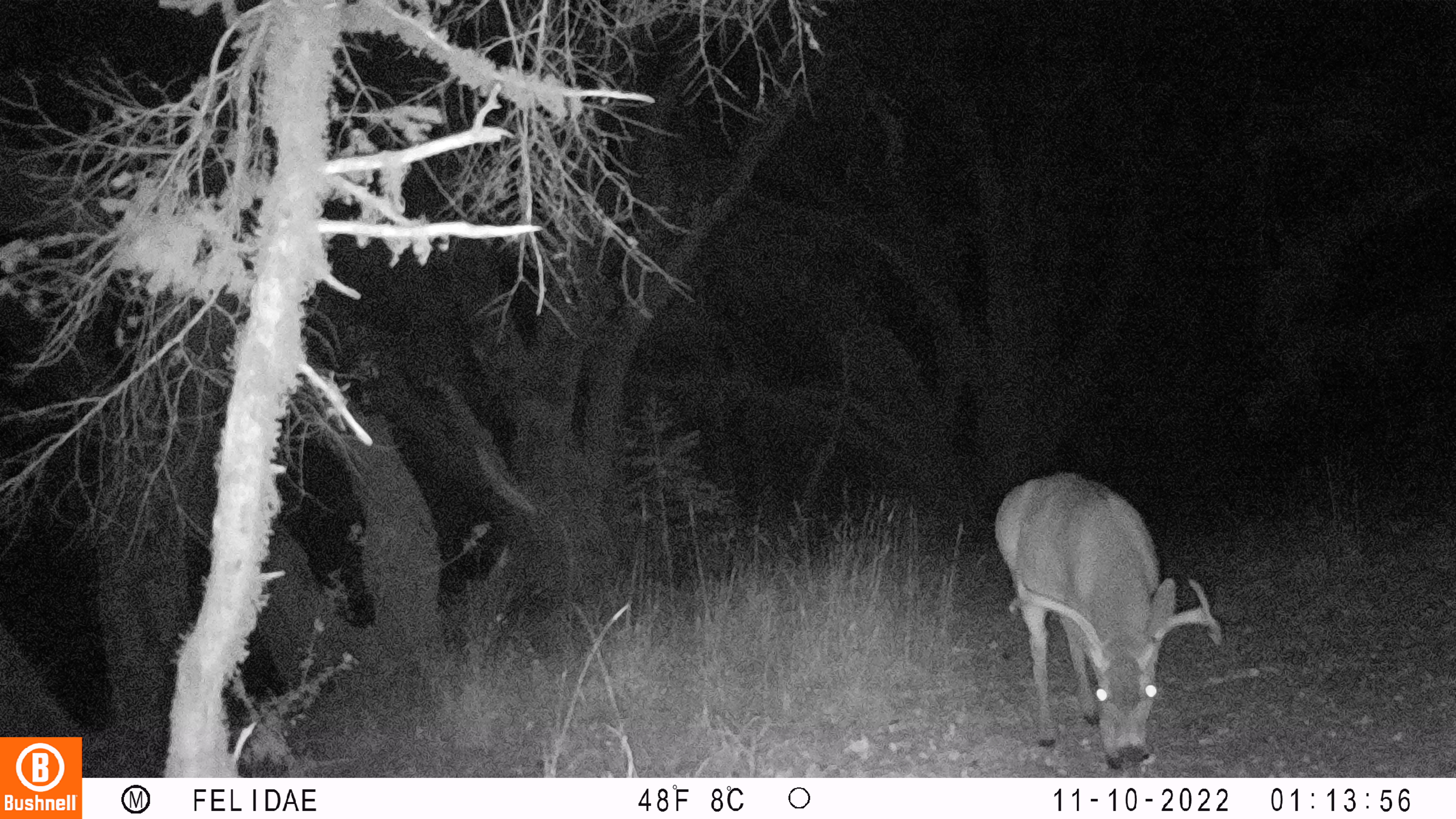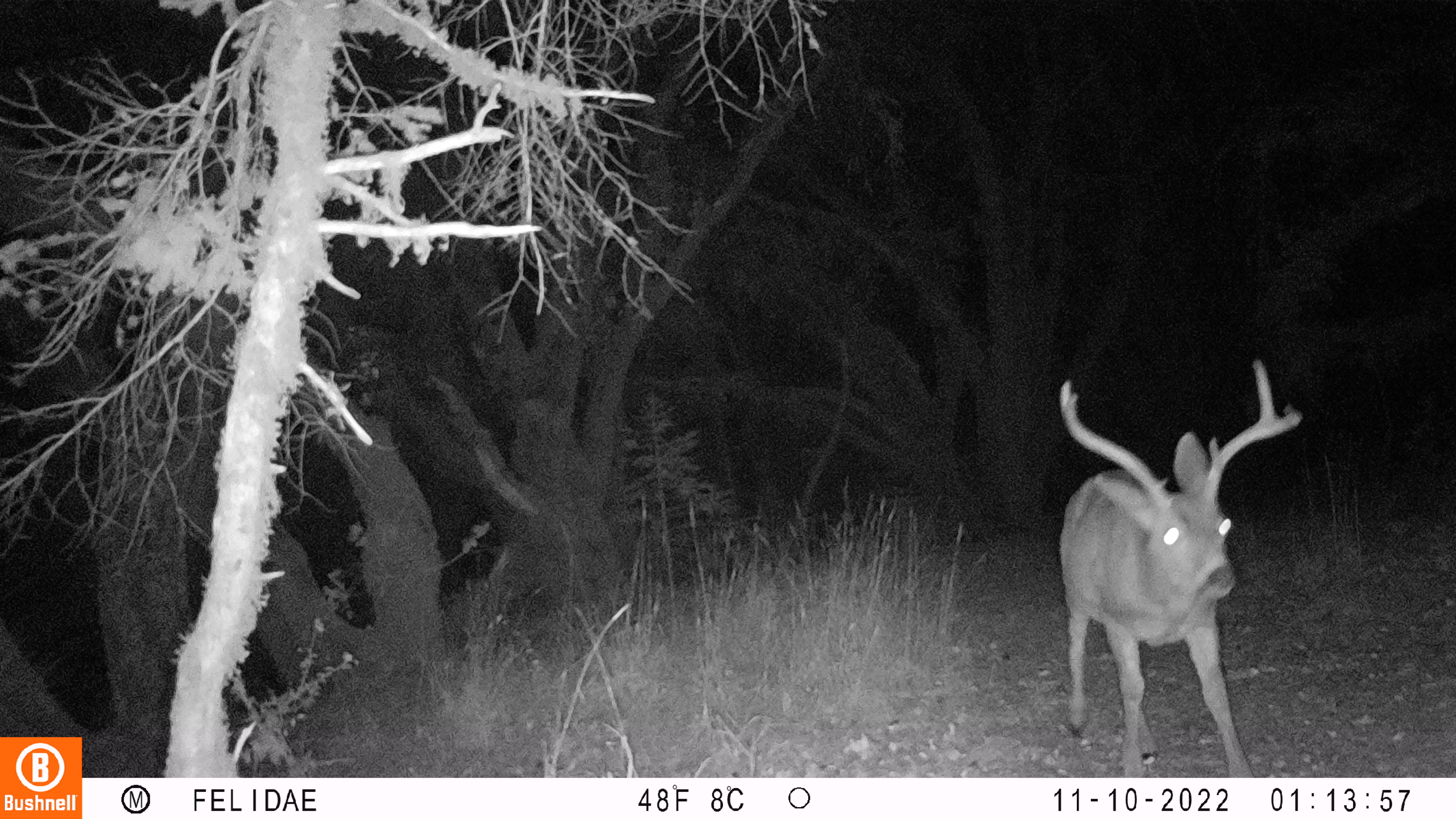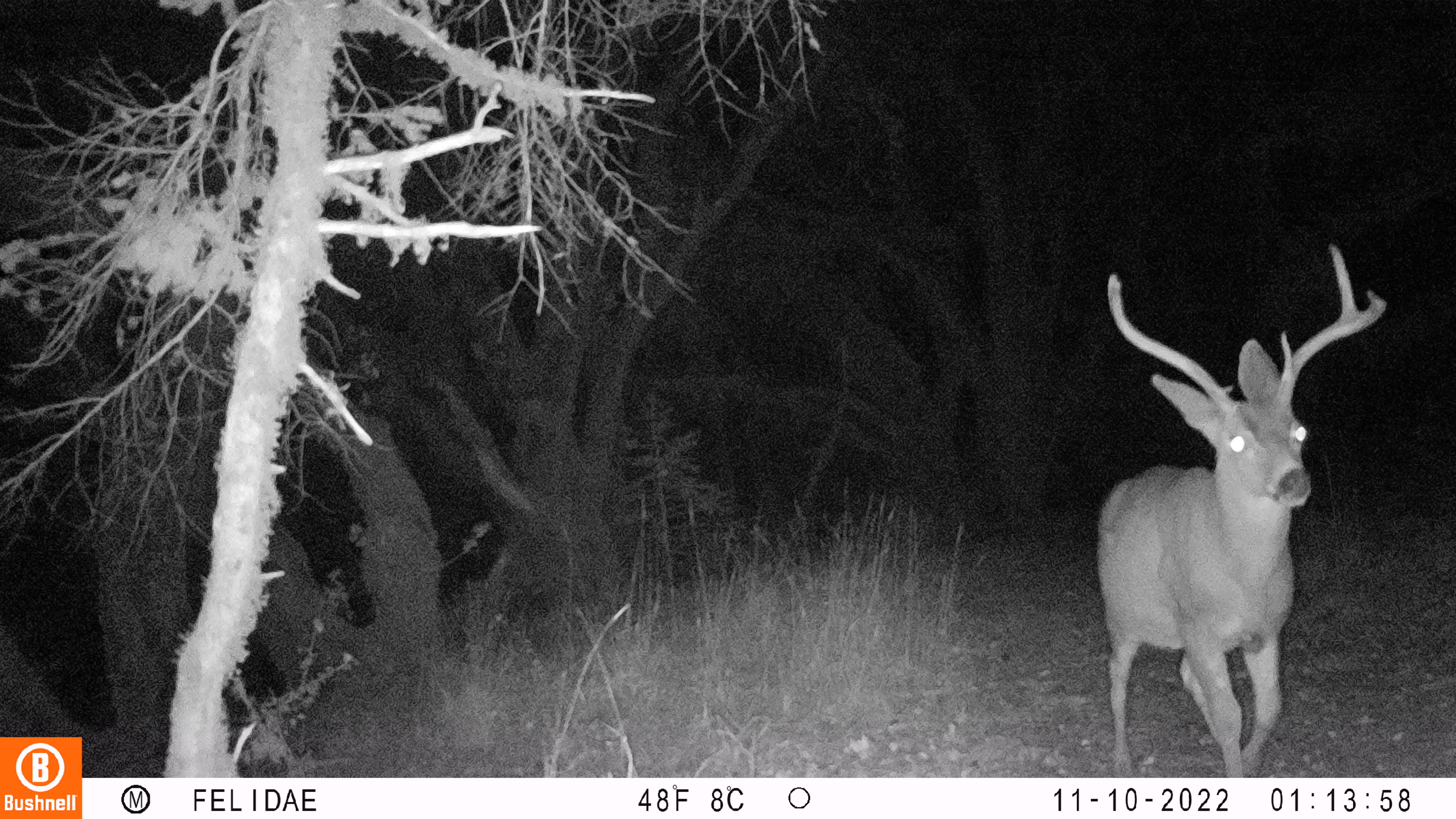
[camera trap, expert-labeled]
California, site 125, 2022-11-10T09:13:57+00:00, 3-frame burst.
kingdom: Animalia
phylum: Chordata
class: Mammalia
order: Artiodactyla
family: Cervidae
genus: Odocoileus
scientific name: Odocoileus hemionus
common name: mule deer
Mule deer (Odocoileus hemionus).